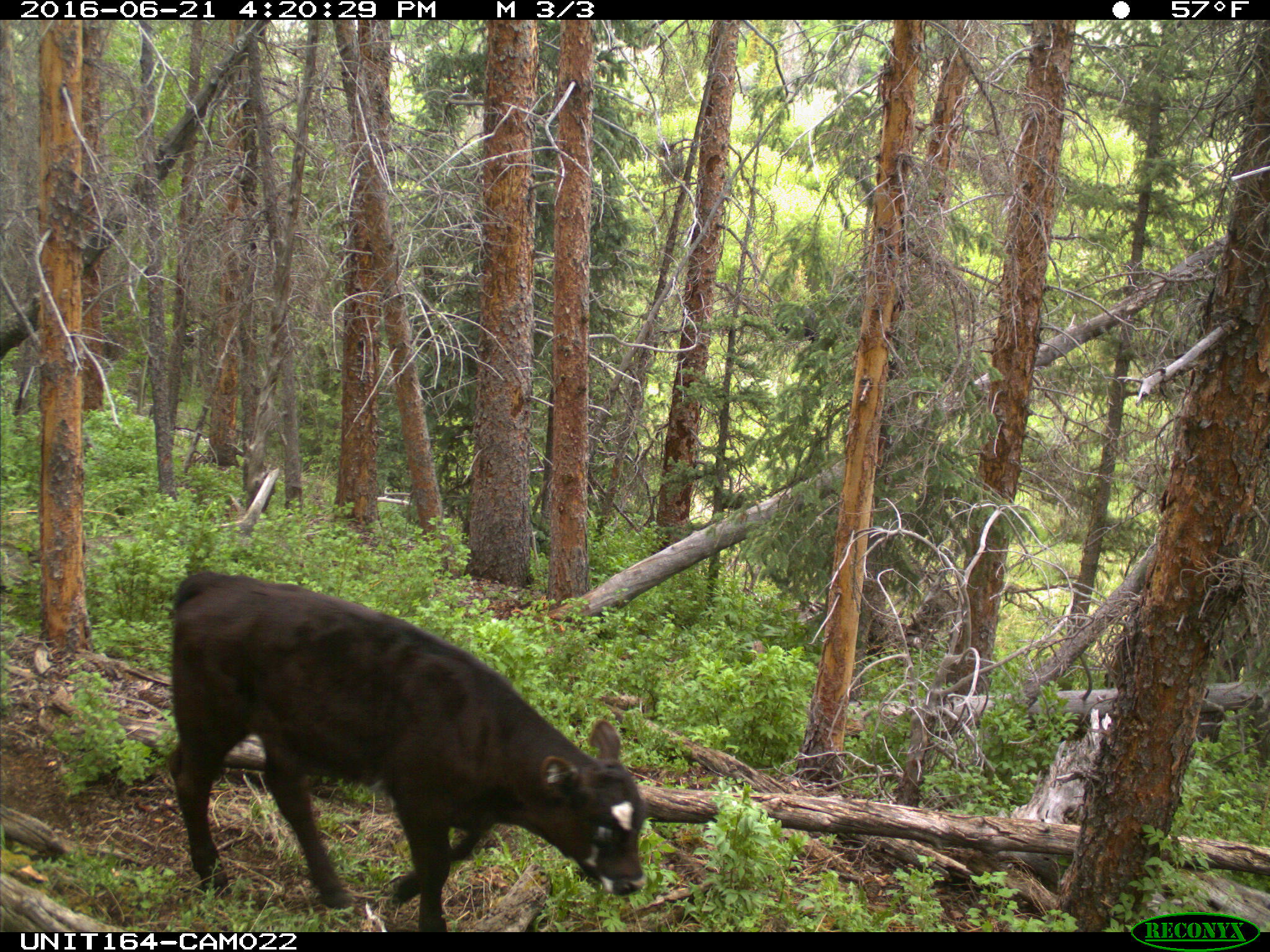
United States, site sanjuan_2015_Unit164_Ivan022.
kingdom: Animalia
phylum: Chordata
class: Mammalia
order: Artiodactyla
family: Bovidae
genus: Bos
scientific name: Bos taurus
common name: domestic cow